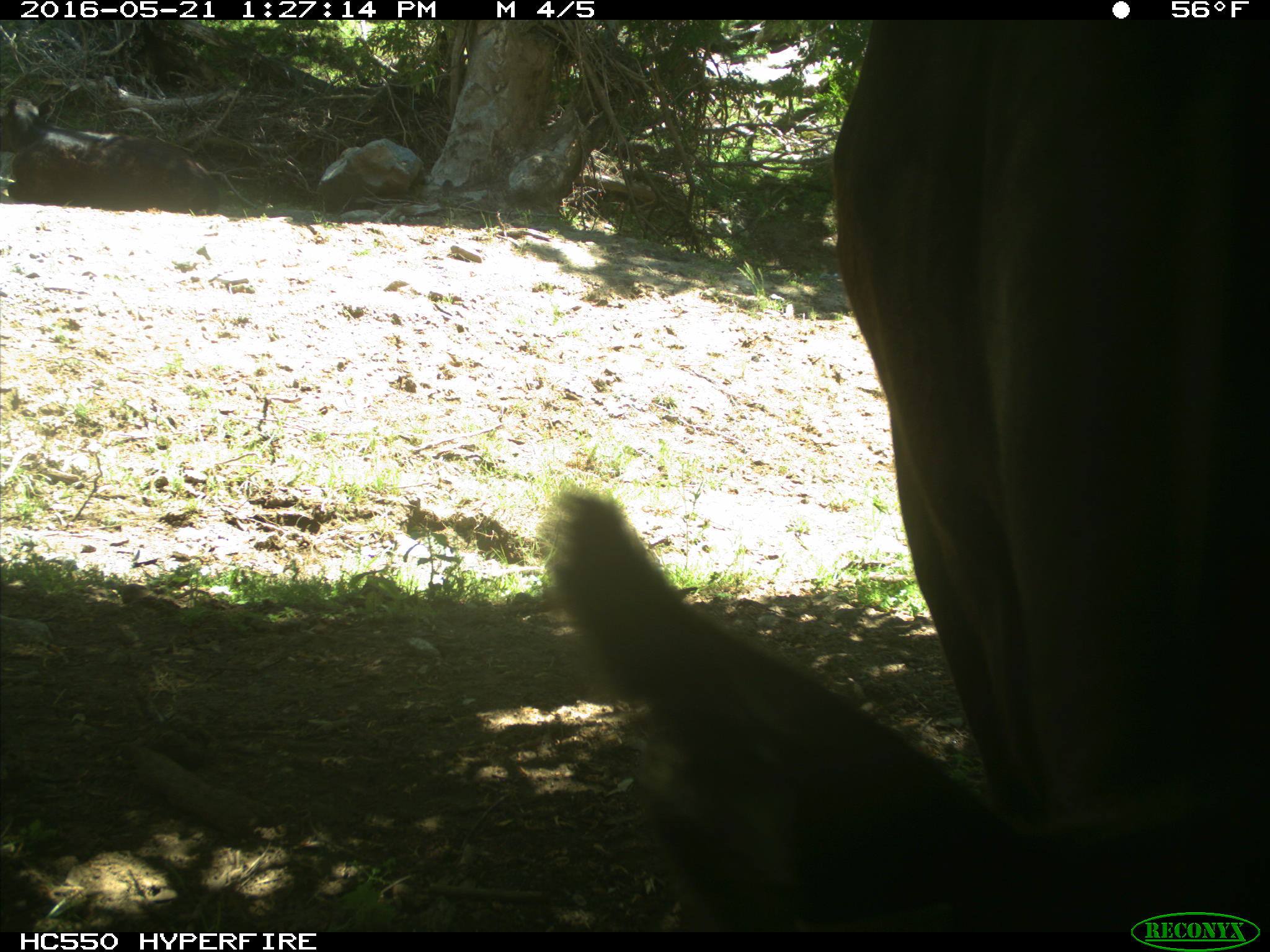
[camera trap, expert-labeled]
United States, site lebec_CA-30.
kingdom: Animalia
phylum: Chordata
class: Mammalia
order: Artiodactyla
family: Bovidae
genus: Bos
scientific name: Bos taurus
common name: domestic cow